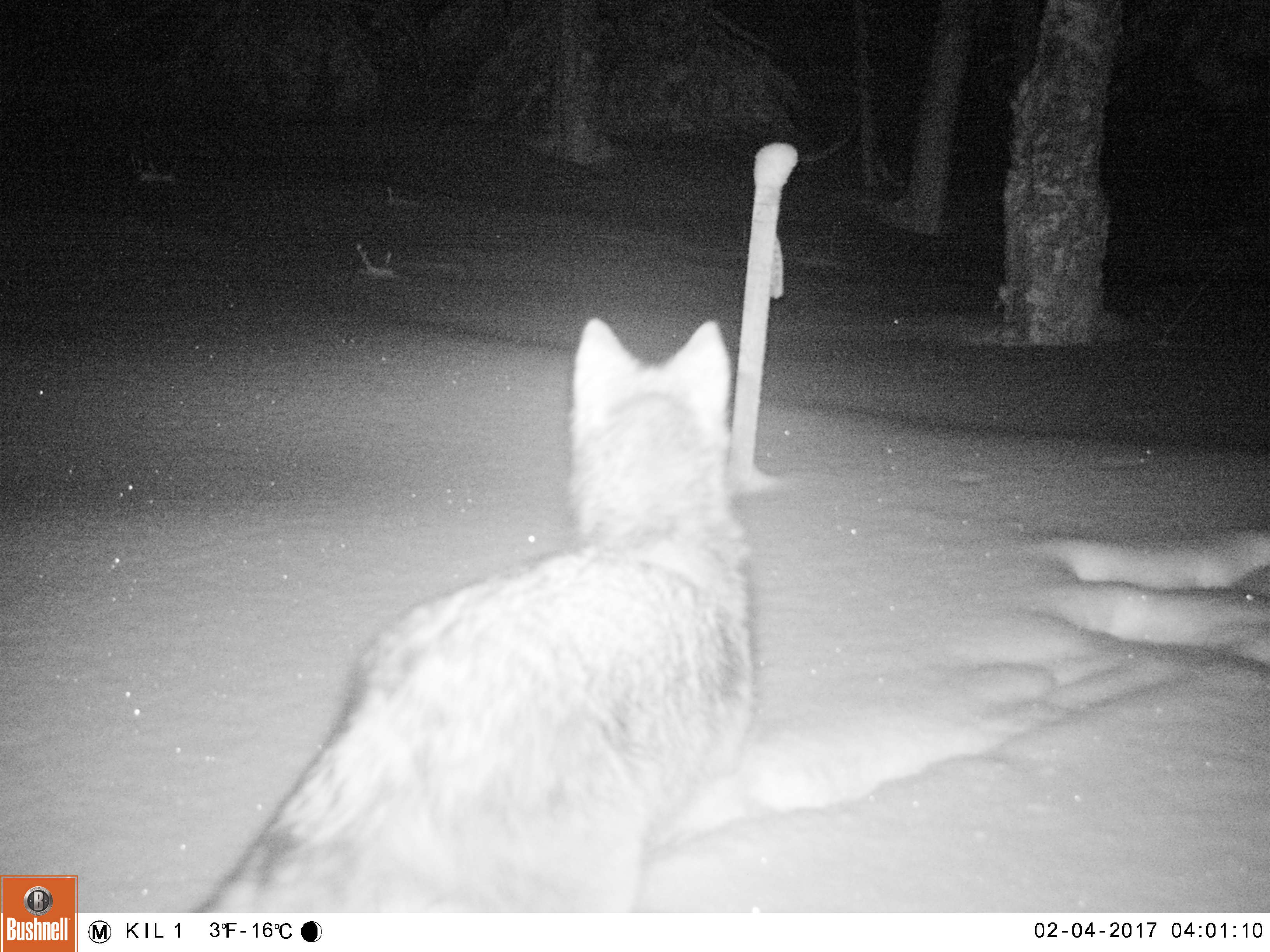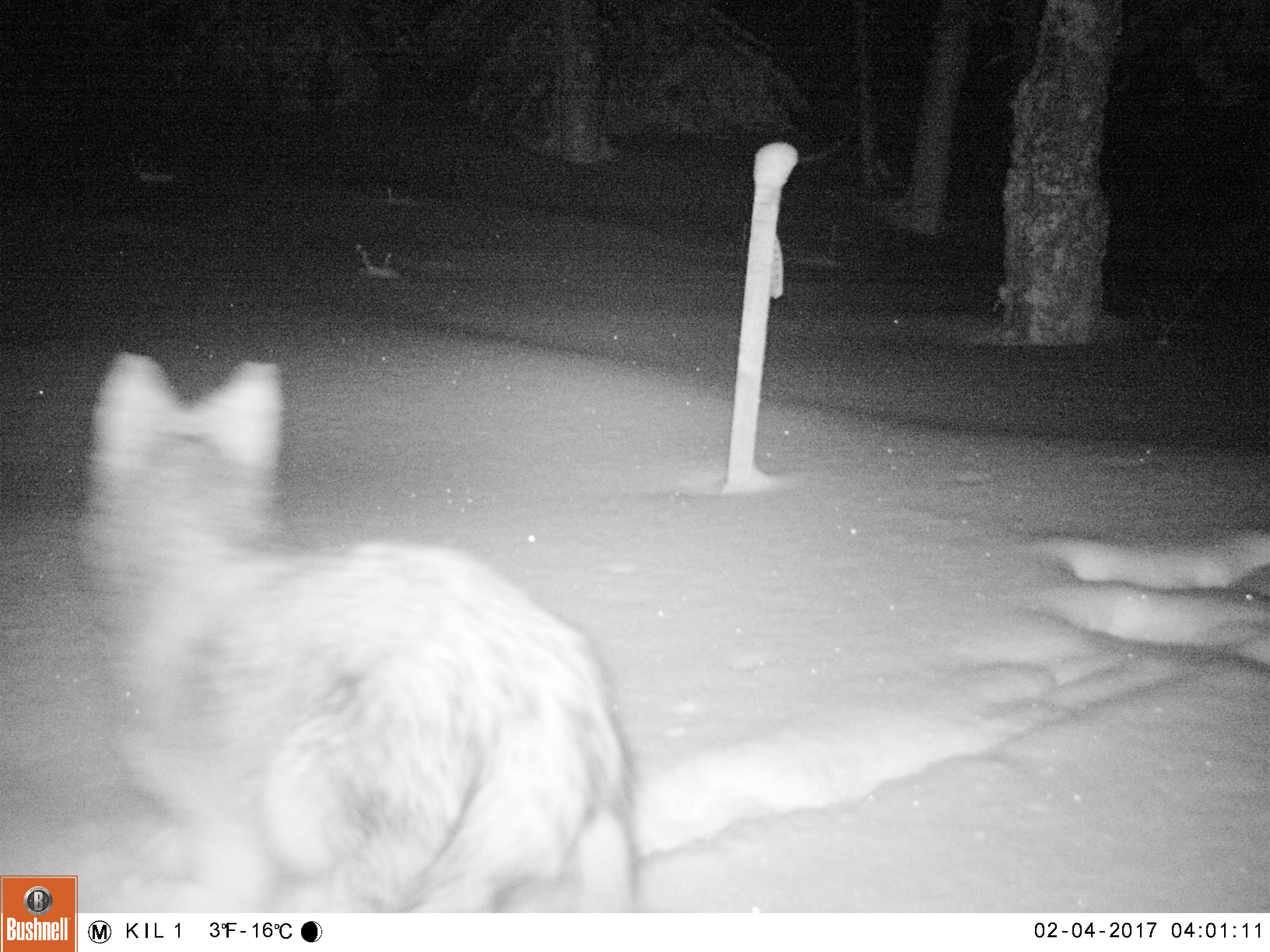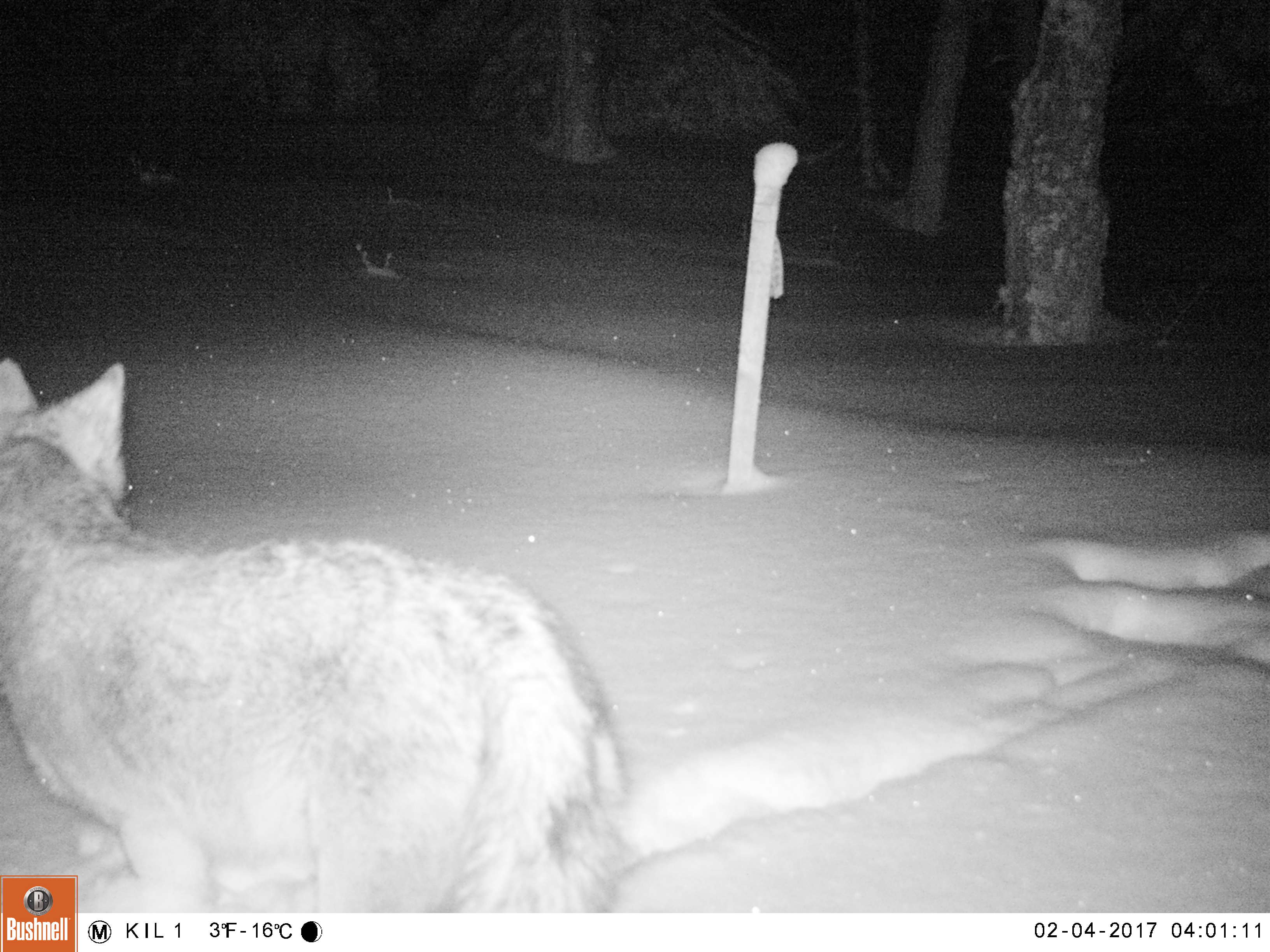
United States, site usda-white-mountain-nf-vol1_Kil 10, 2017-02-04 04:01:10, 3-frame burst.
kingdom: Animalia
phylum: Chordata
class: Mammalia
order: Carnivora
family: Canidae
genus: Canis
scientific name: Canis latrans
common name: coyote